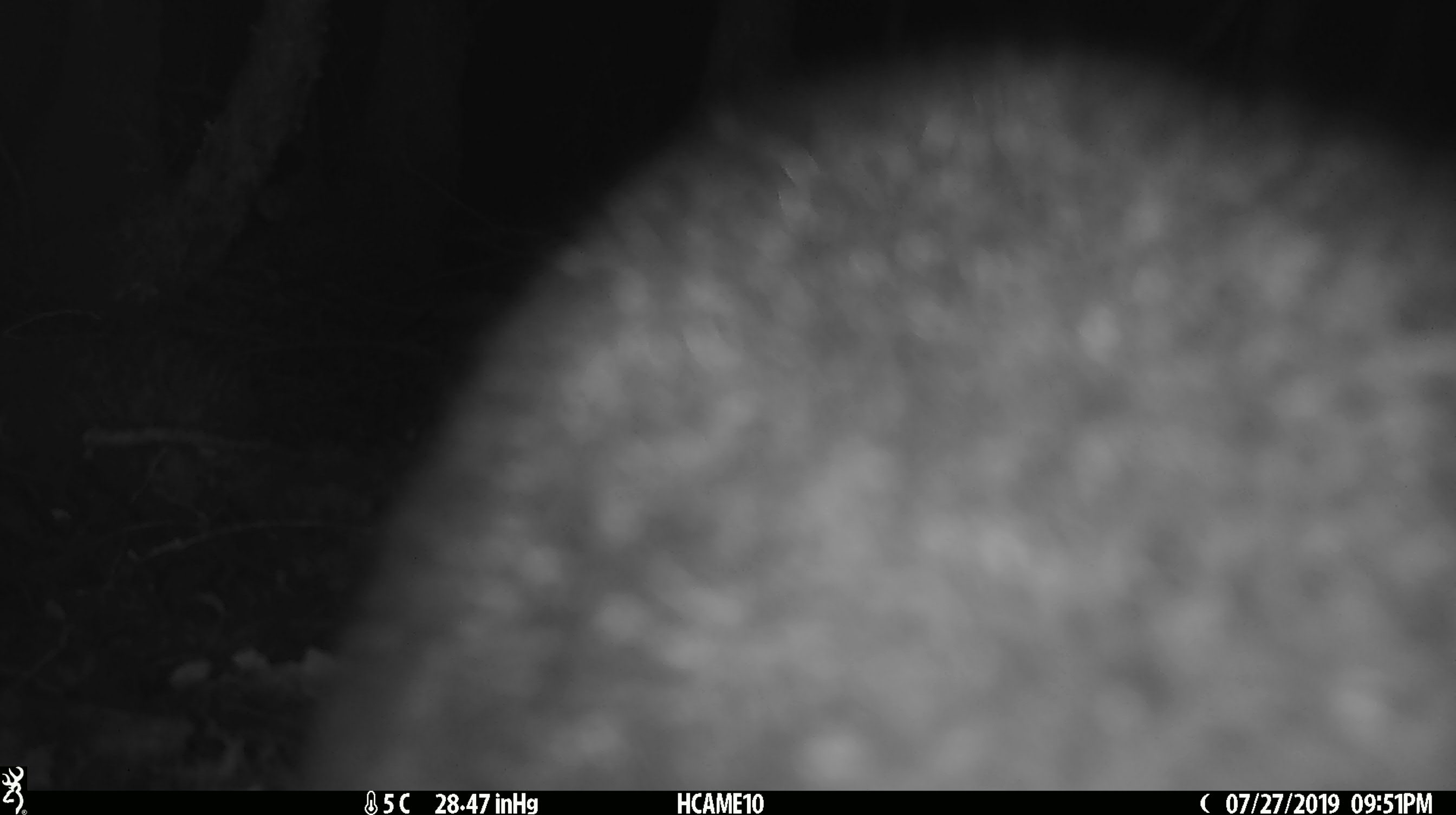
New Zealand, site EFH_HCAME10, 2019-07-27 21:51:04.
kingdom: Animalia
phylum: Chordata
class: Mammalia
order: Diprotodontia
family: Phalangeridae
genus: Trichosurus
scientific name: Trichosurus vulpecula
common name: common brushtail possum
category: possum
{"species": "possum (common brushtail possum) (Trichosurus vulpecula)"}